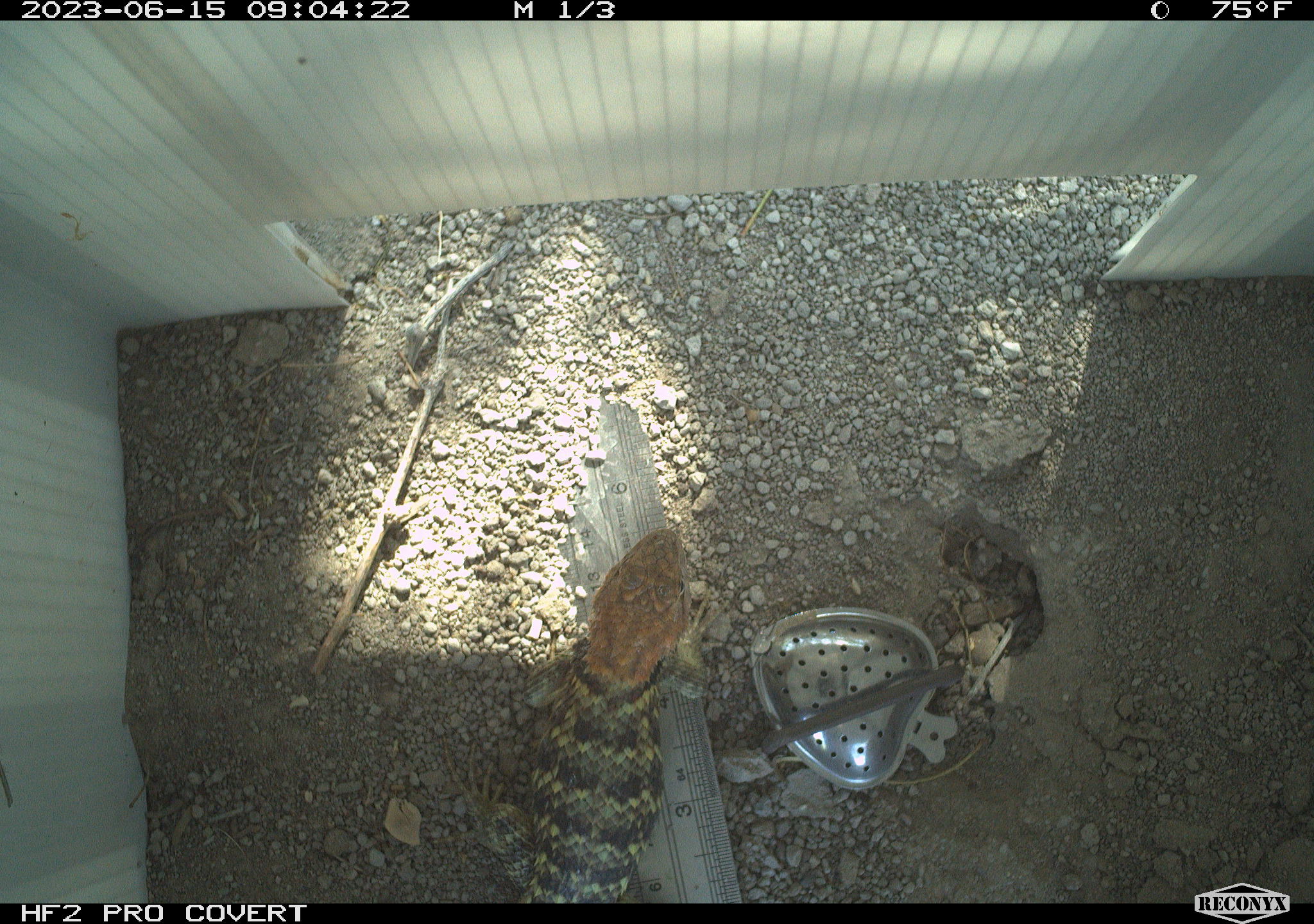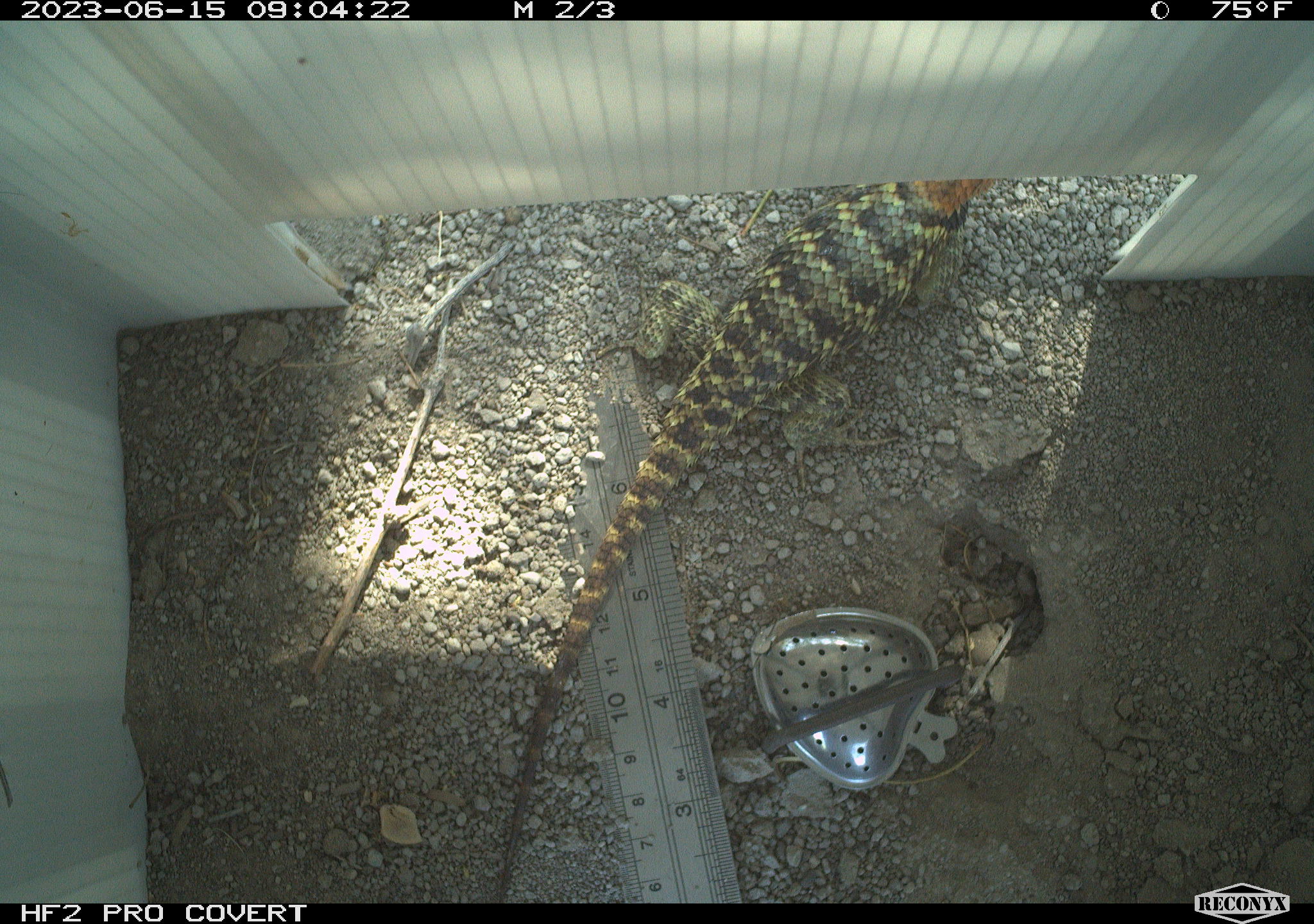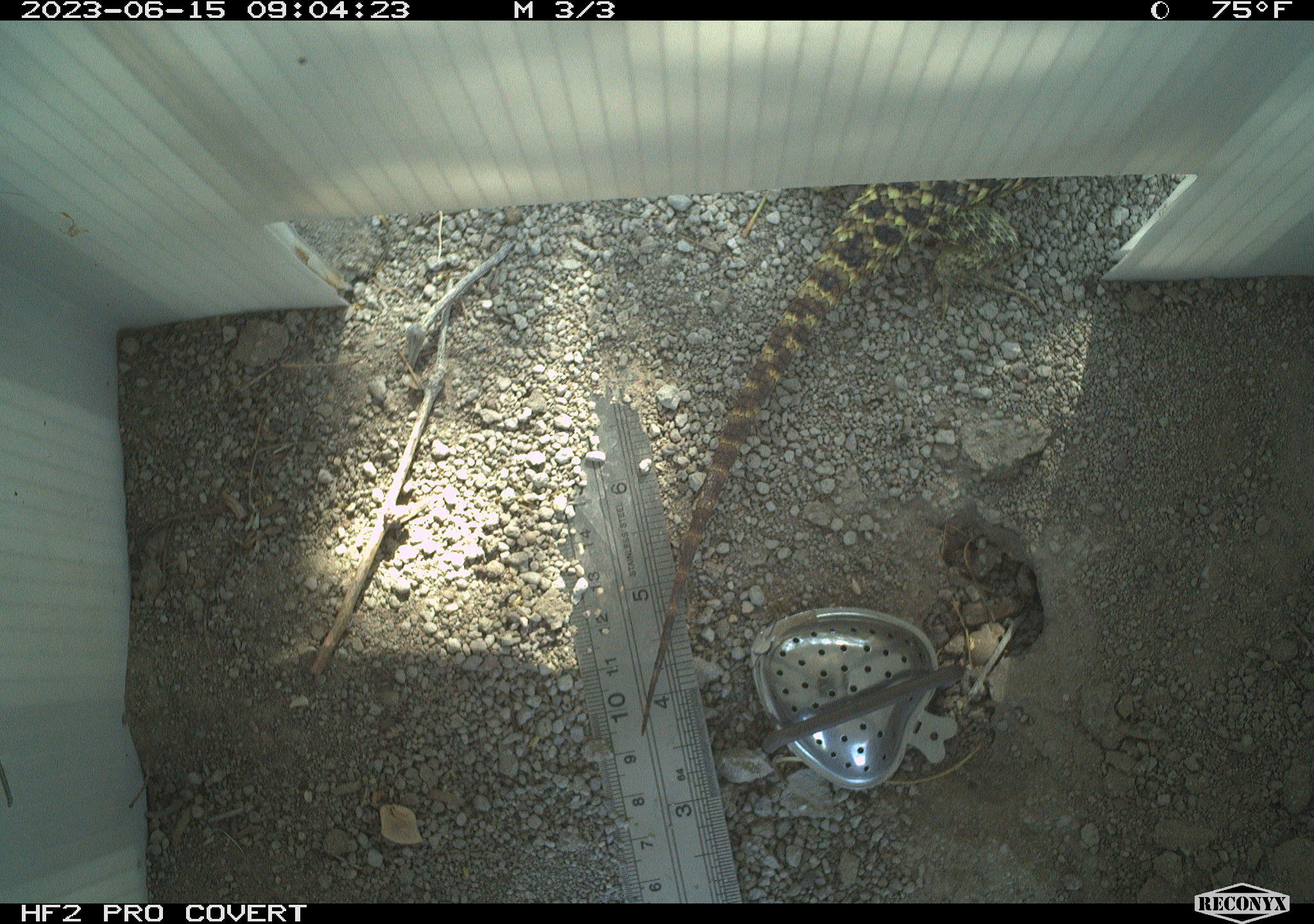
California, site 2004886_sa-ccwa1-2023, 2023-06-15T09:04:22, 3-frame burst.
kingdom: Animalia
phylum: Chordata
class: Reptilia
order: Squamata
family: Phrynosomatidae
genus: Sceloporus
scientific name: Sceloporus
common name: spiny lizards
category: sceloporus species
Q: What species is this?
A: Sceloporus species (spiny lizards) (Sceloporus).